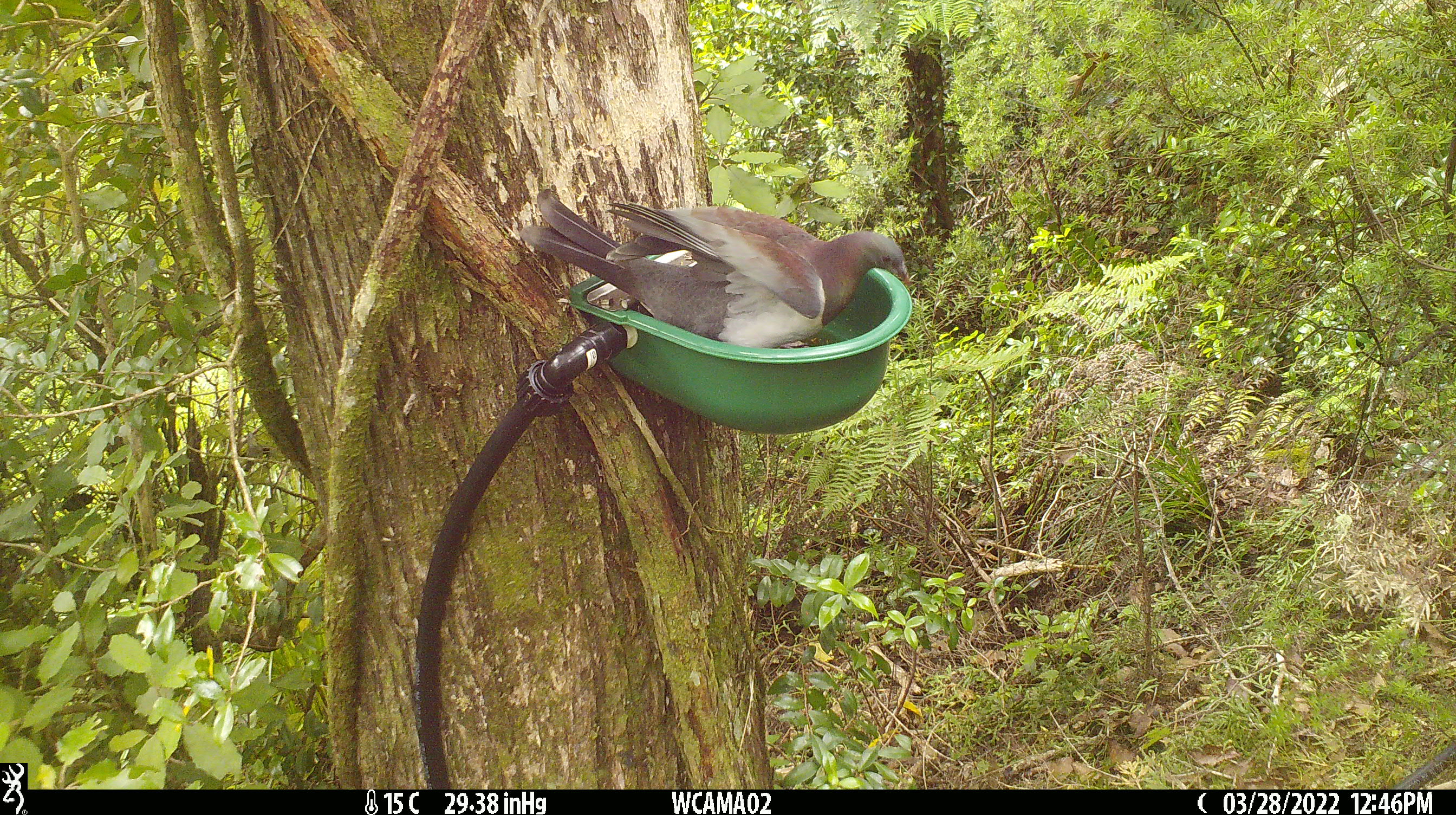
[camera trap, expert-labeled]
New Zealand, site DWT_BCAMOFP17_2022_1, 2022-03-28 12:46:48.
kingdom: Animalia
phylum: Chordata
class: Aves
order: Columbiformes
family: Columbidae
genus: Hemiphaga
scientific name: Hemiphaga novaeseelandiae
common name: new zealand pigeon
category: kereru